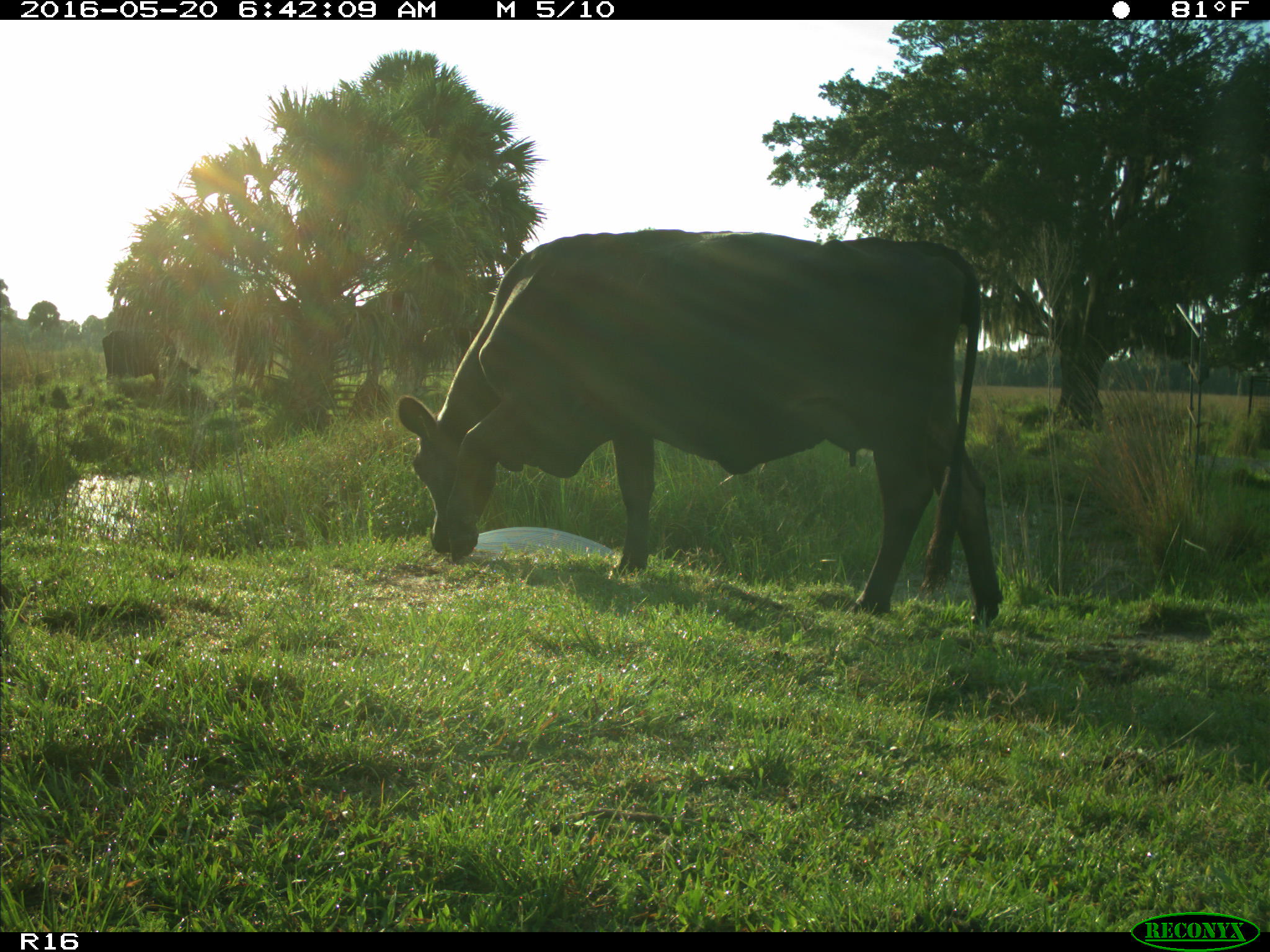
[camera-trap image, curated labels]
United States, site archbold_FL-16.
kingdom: Animalia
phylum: Chordata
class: Mammalia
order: Artiodactyla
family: Bovidae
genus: Bos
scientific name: Bos taurus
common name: domestic cow